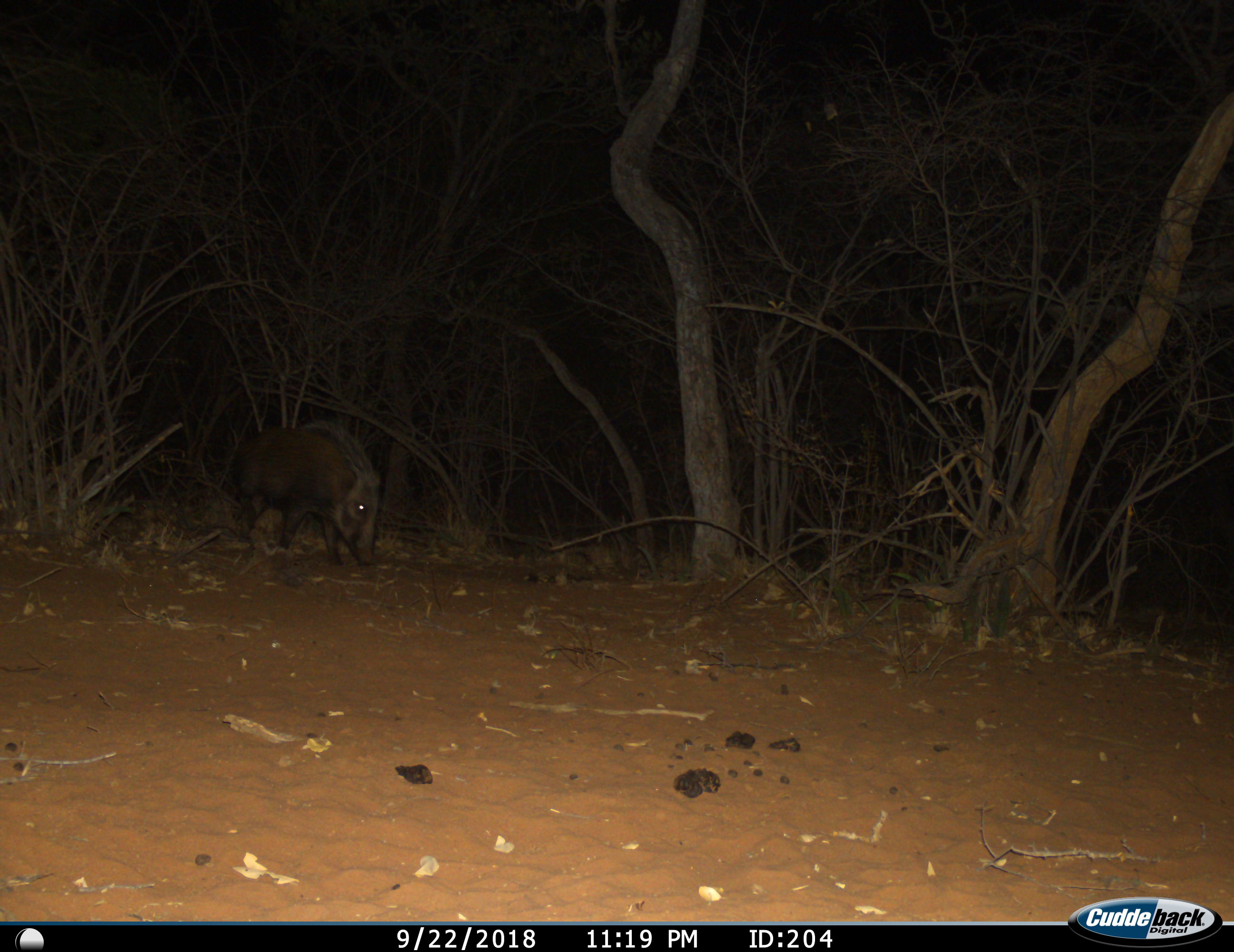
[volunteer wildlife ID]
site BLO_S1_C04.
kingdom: Animalia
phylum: Chordata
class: Mammalia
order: Artiodactyla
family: Suidae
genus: Potamochoerus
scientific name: Potamochoerus larvatus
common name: bushpig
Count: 1.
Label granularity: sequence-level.